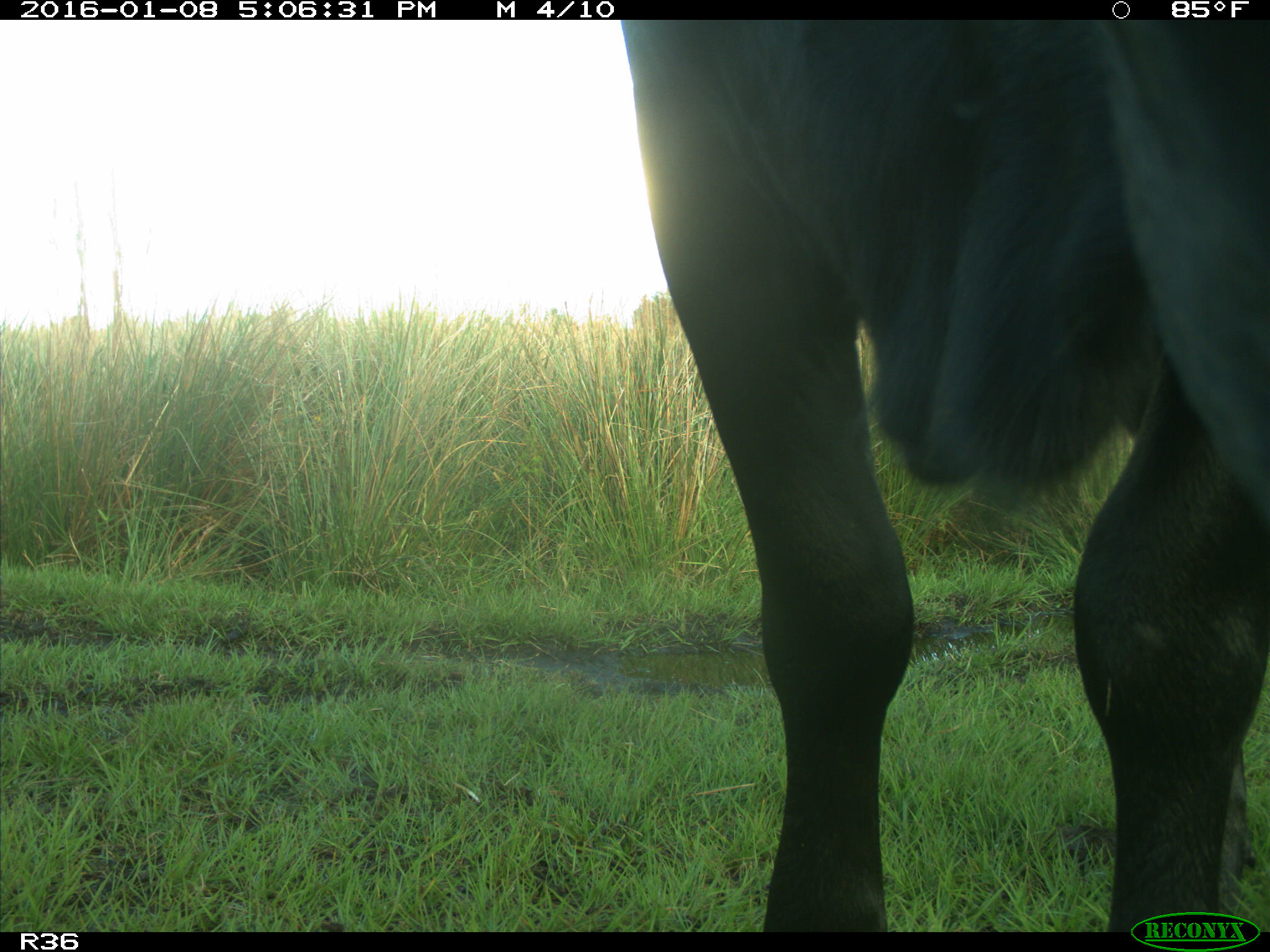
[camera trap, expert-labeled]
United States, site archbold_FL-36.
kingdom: Animalia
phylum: Chordata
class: Mammalia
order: Artiodactyla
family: Bovidae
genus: Bos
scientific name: Bos taurus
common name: domestic cow